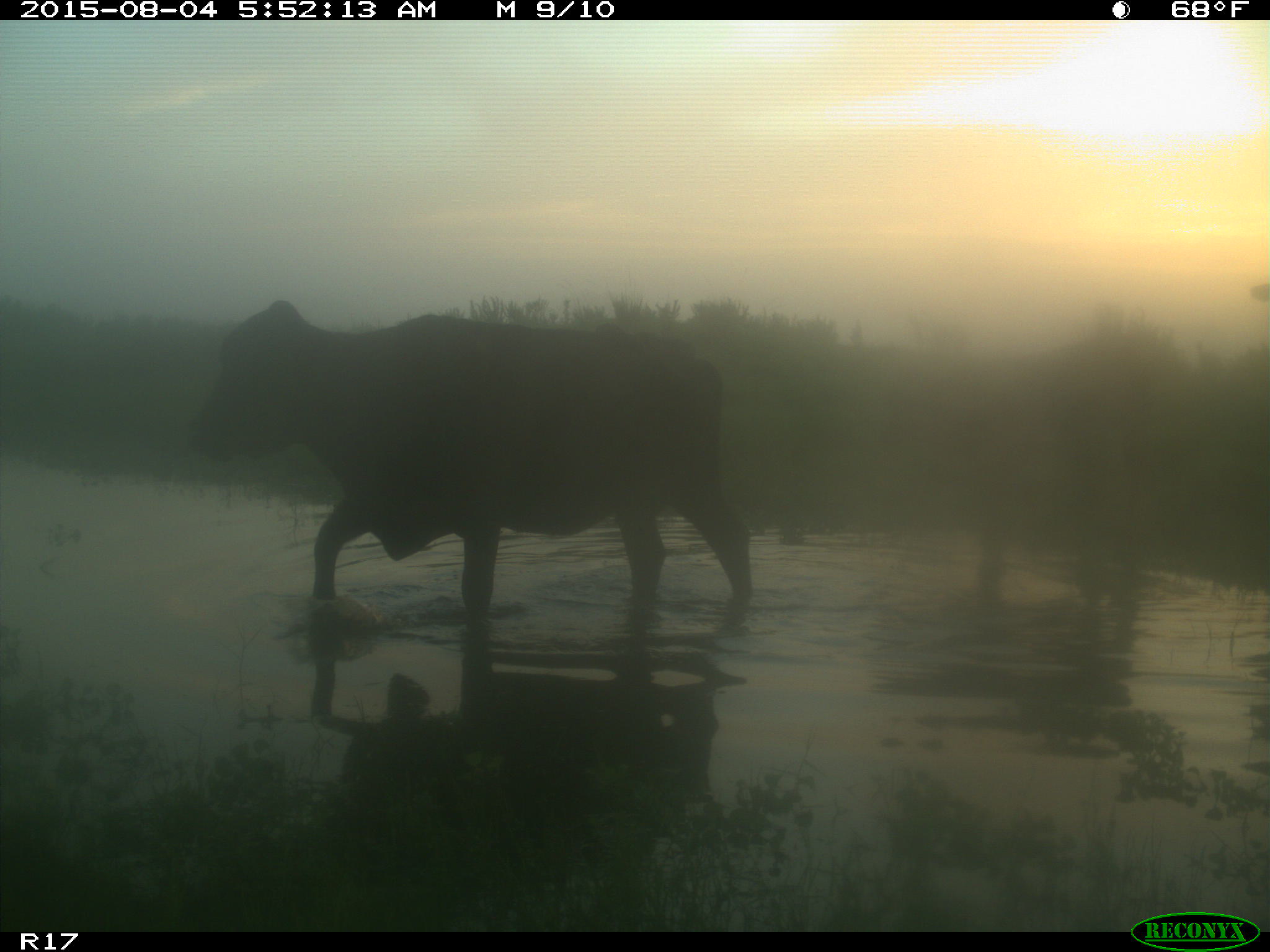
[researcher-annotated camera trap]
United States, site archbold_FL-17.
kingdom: Animalia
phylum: Chordata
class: Mammalia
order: Artiodactyla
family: Bovidae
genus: Bos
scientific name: Bos taurus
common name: domestic cow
Bos taurus (domestic cow).